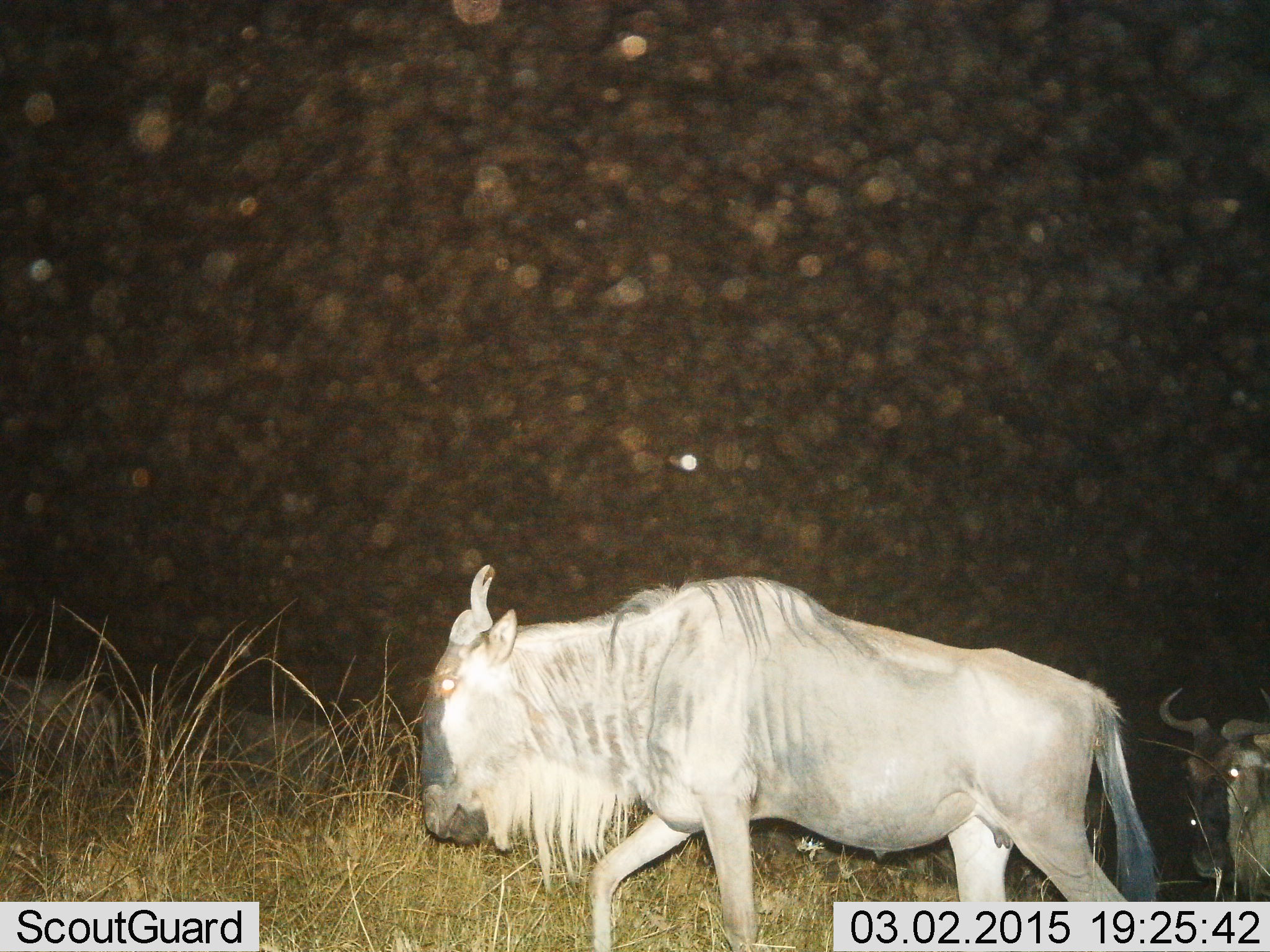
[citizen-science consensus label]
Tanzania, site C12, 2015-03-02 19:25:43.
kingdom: Animalia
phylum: Chordata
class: Mammalia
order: Artiodactyla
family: Bovidae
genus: Connochaetes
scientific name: Connochaetes taurinus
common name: blue wildebeest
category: wildebeest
Wildebeest (blue wildebeest) (Connochaetes taurinus), count 2. Behavior (volunteer vote fractions): standing 10%, resting 0%, moving 100%, interacting 0%. Young present (vote fraction): 0%. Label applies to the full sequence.